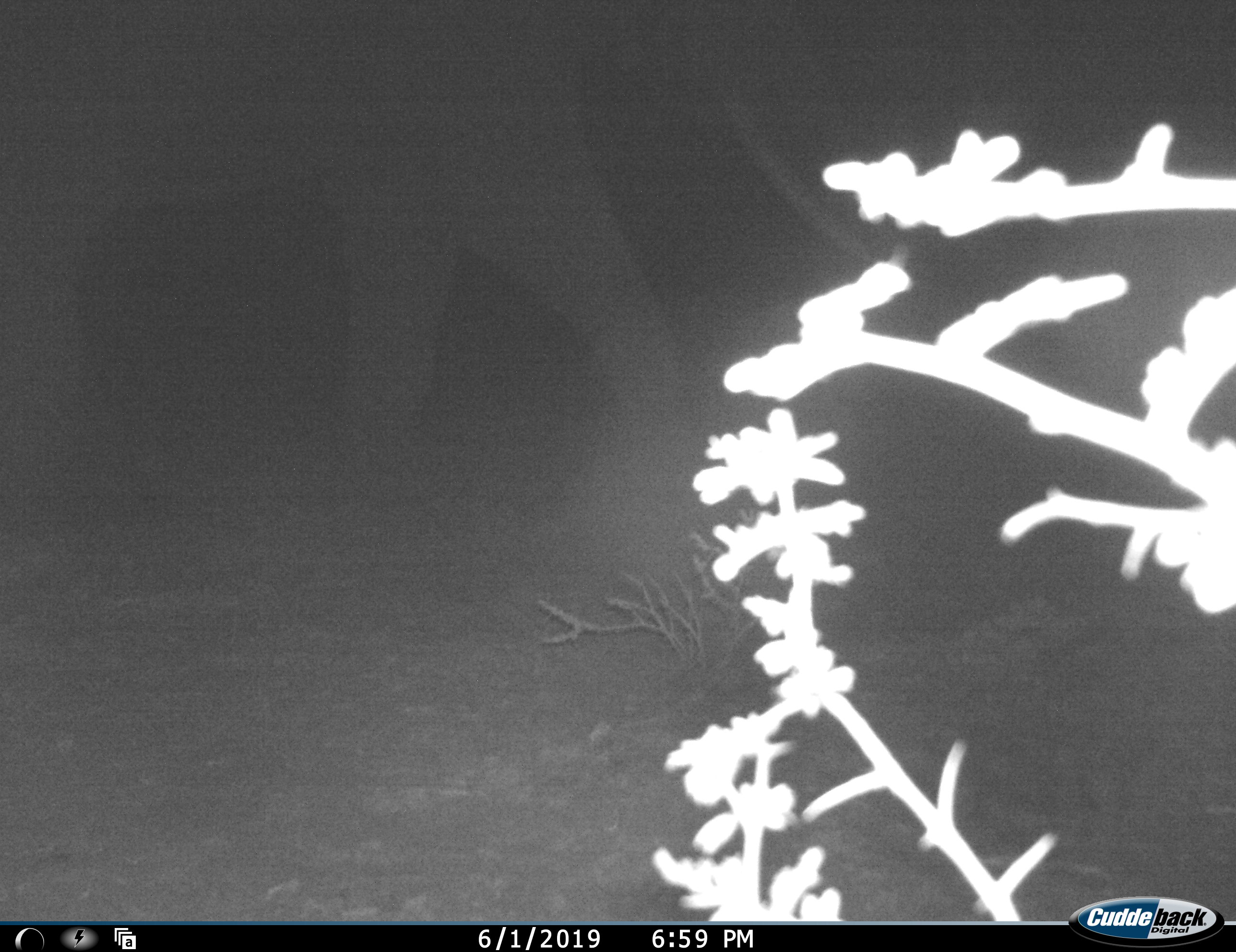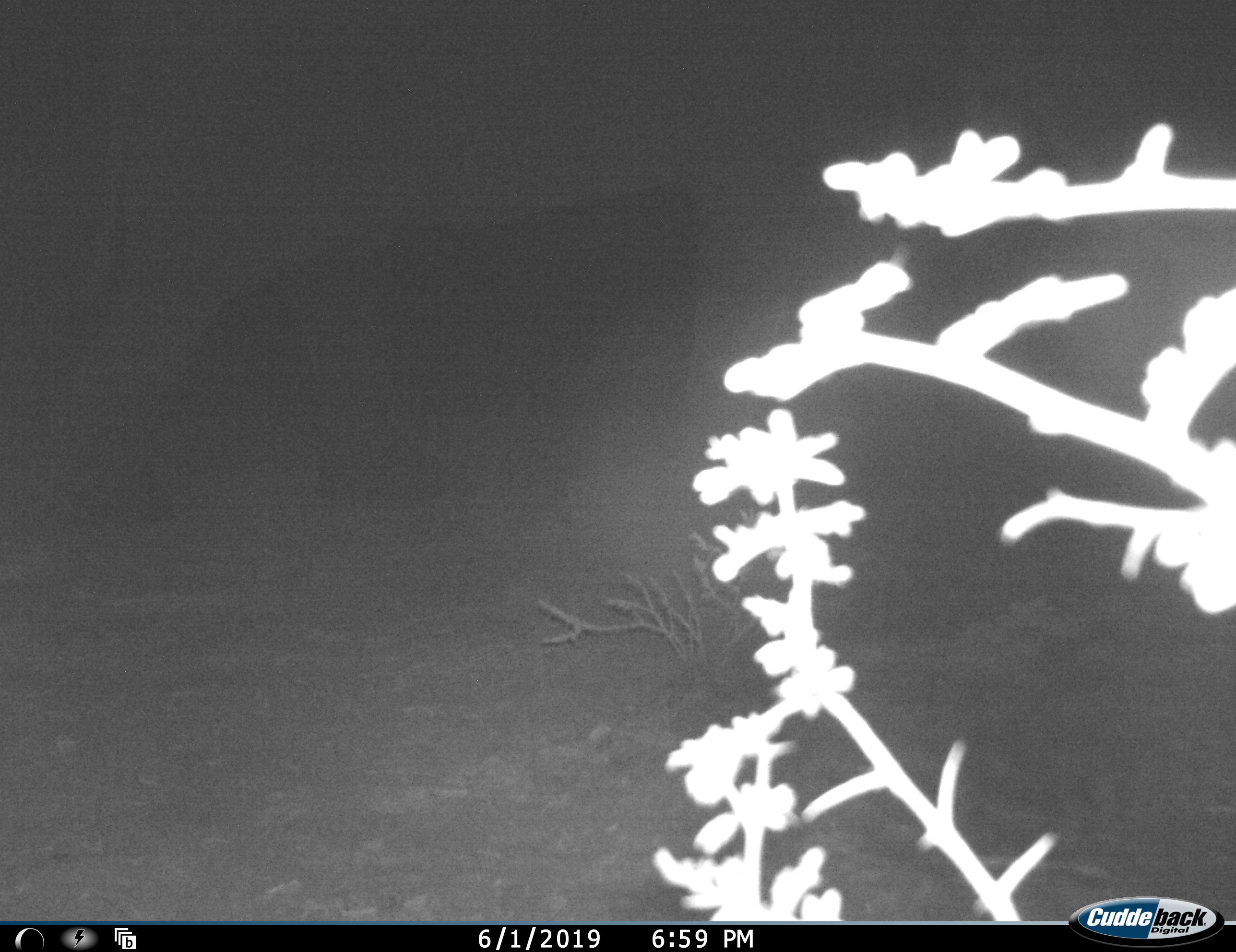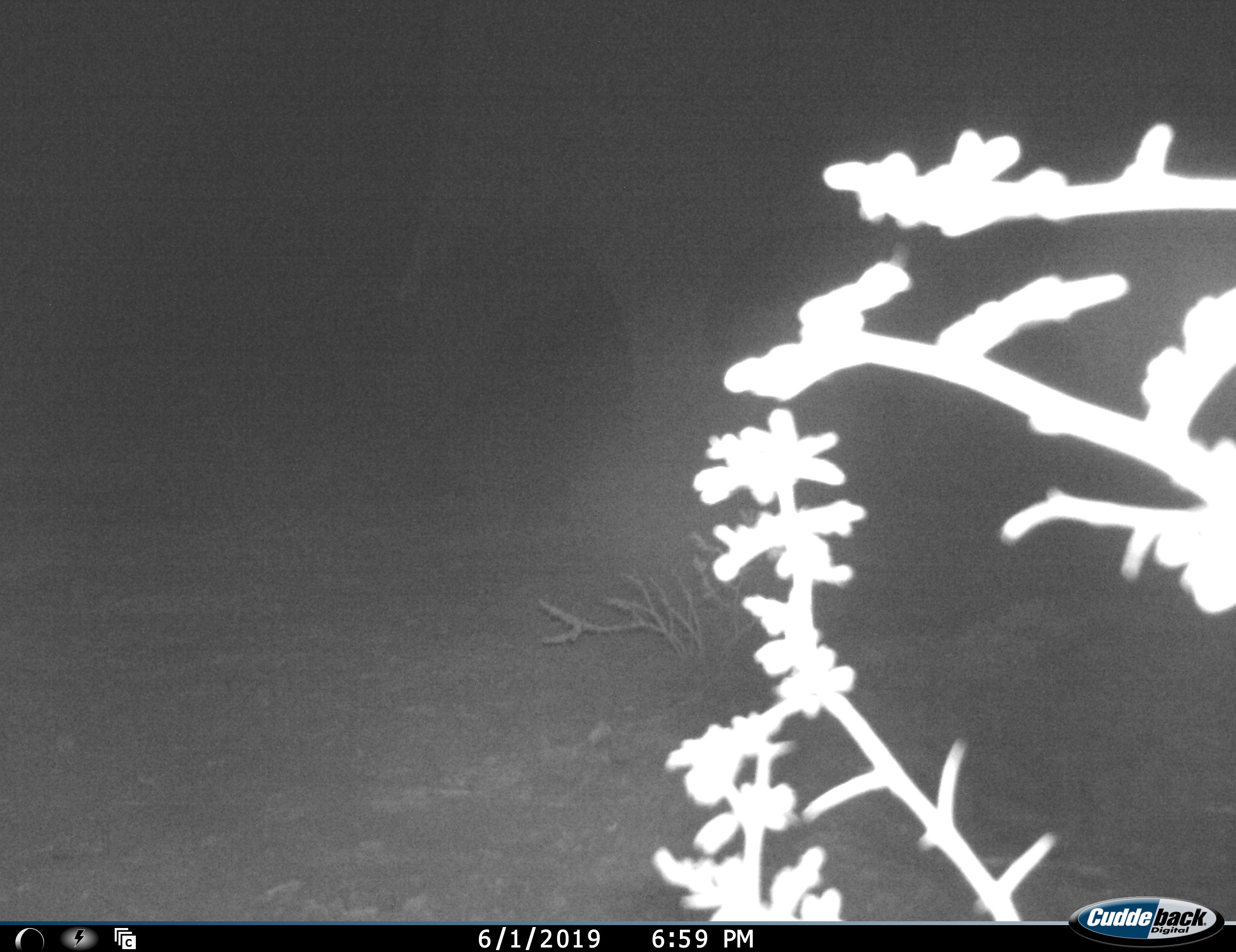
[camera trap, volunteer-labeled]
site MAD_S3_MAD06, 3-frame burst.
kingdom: Animalia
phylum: Chordata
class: Mammalia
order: Proboscidea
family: Elephantidae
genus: Loxodonta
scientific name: Loxodonta africana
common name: african bush elephant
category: elephant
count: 1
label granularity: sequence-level